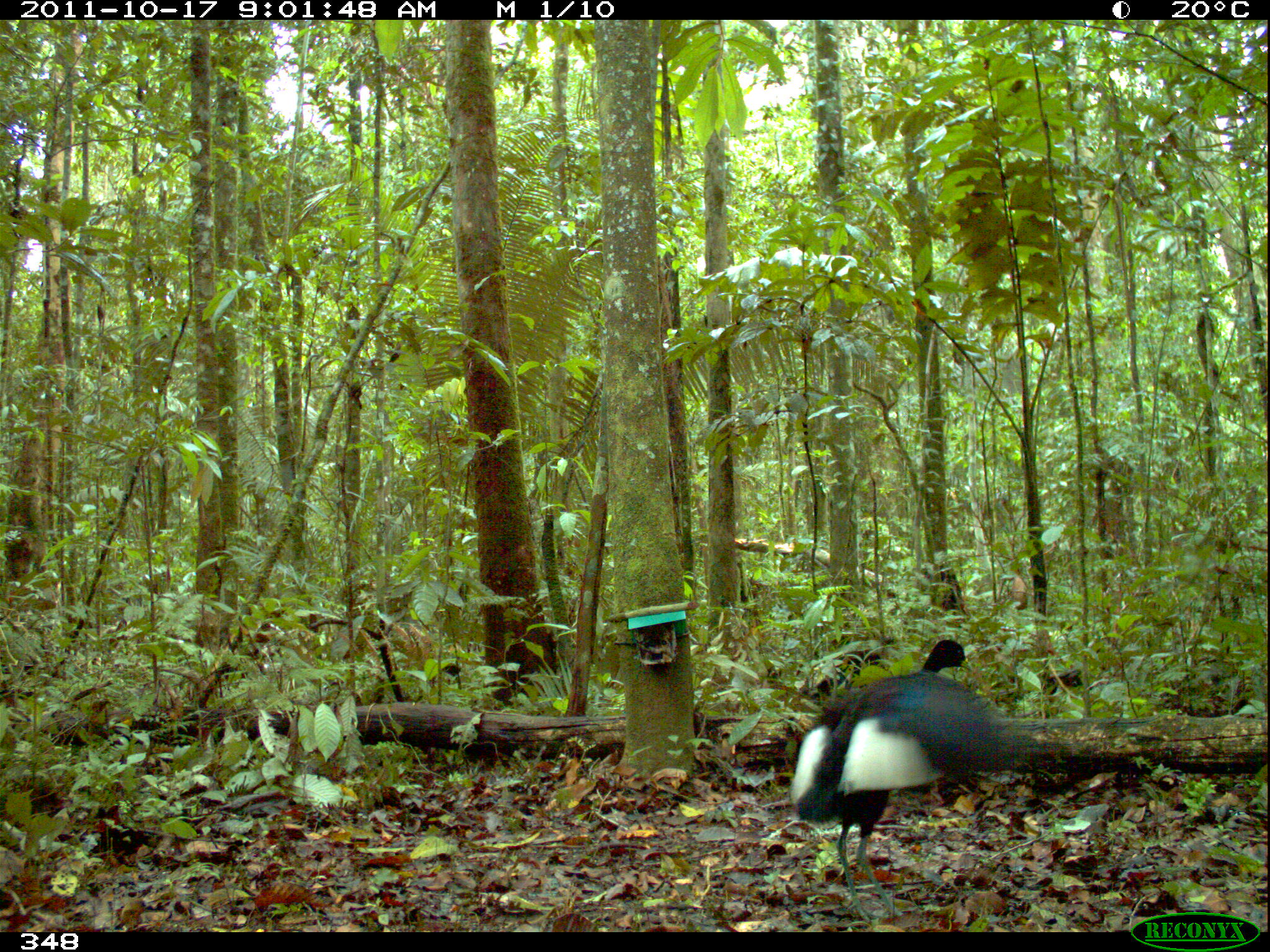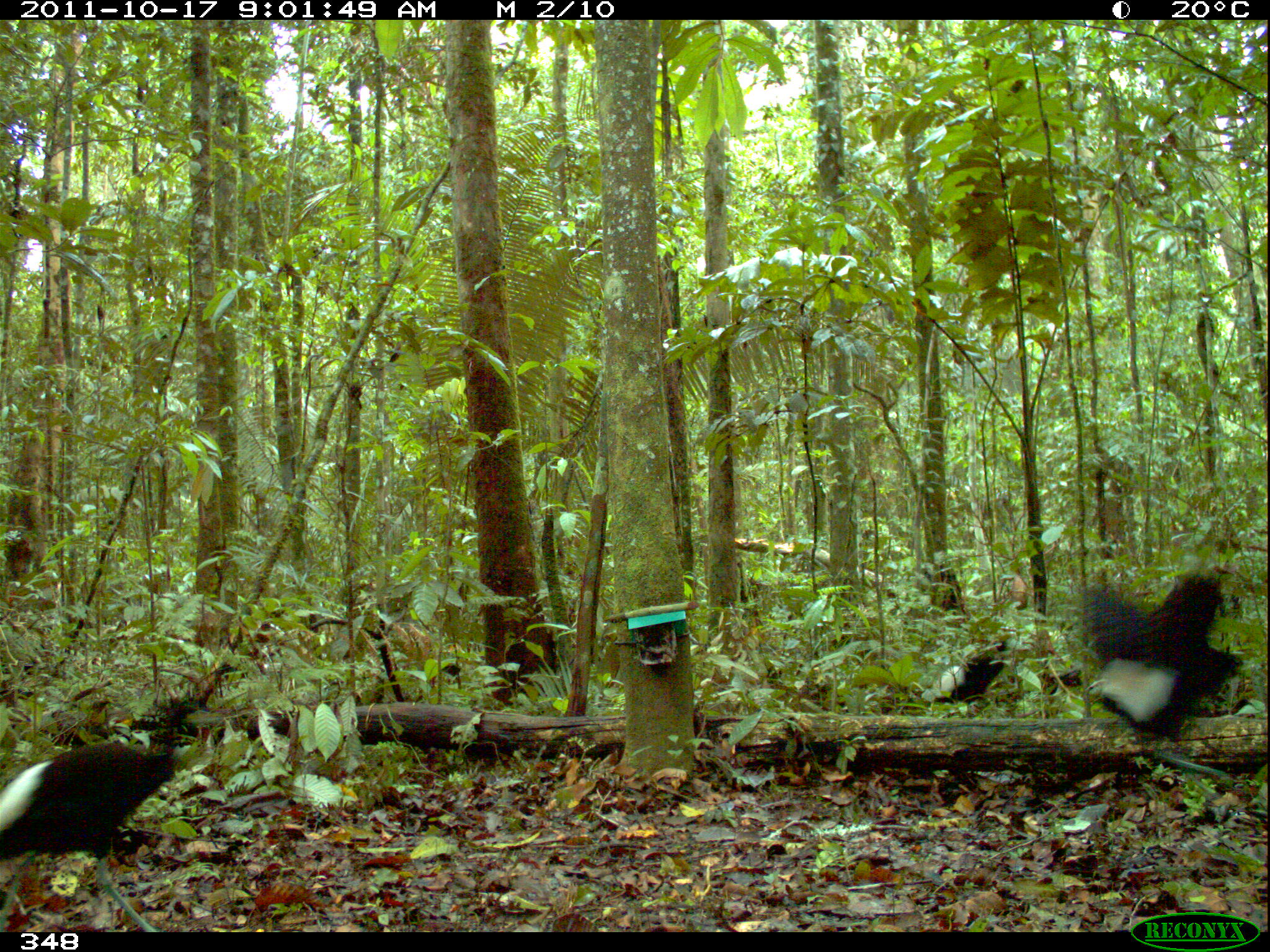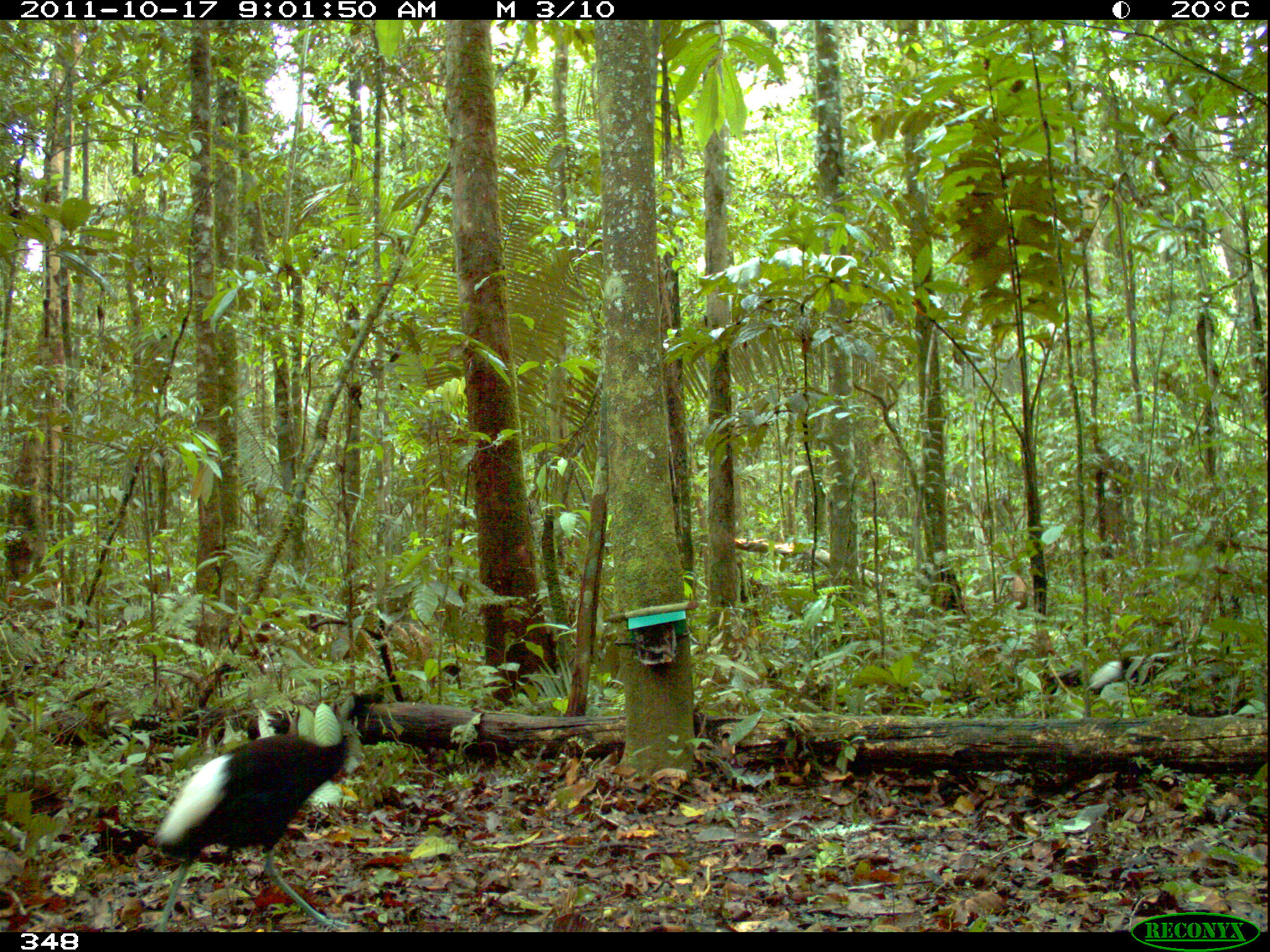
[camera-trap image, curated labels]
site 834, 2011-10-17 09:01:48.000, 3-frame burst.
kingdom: Animalia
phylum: Chordata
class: Aves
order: Gruiformes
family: Psophiidae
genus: Psophia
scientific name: Psophia leucoptera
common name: pale-winged trumpeter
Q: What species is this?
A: Psophia leucoptera (pale-winged trumpeter).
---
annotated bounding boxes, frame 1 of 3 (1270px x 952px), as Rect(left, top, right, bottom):
psophia leucoptera: Rect(791, 639, 1032, 900); Rect(799, 633, 898, 709); Rect(1003, 663, 1083, 705)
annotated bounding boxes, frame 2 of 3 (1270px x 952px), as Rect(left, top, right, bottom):
psophia leucoptera: Rect(1, 698, 218, 931); Rect(1079, 564, 1244, 748); Rect(918, 638, 1010, 716); Rect(1037, 666, 1084, 699)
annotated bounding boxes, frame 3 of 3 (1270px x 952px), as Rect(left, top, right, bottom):
psophia leucoptera: Rect(147, 682, 383, 932); Rect(1088, 629, 1185, 697); Rect(1038, 665, 1085, 695)